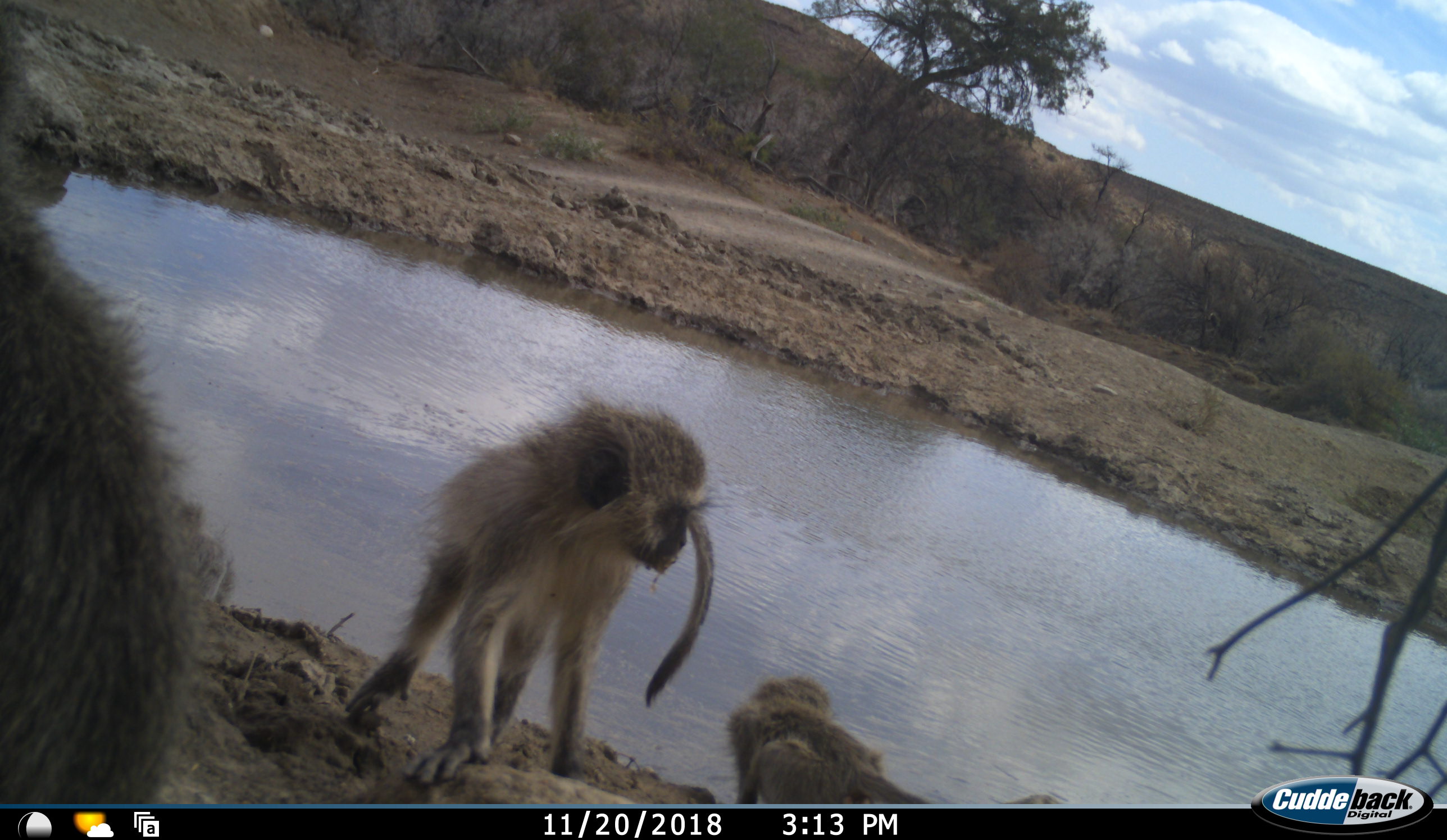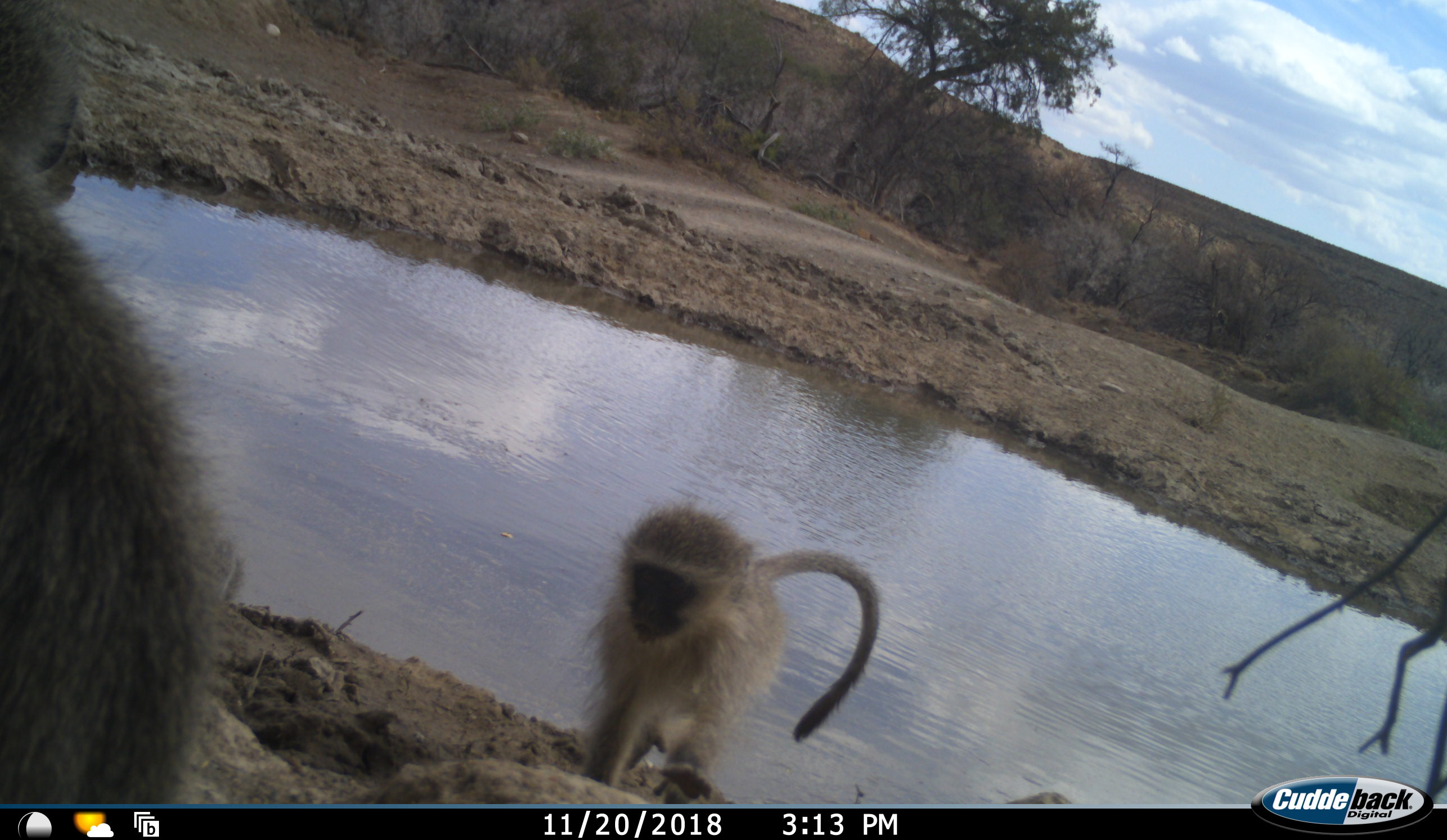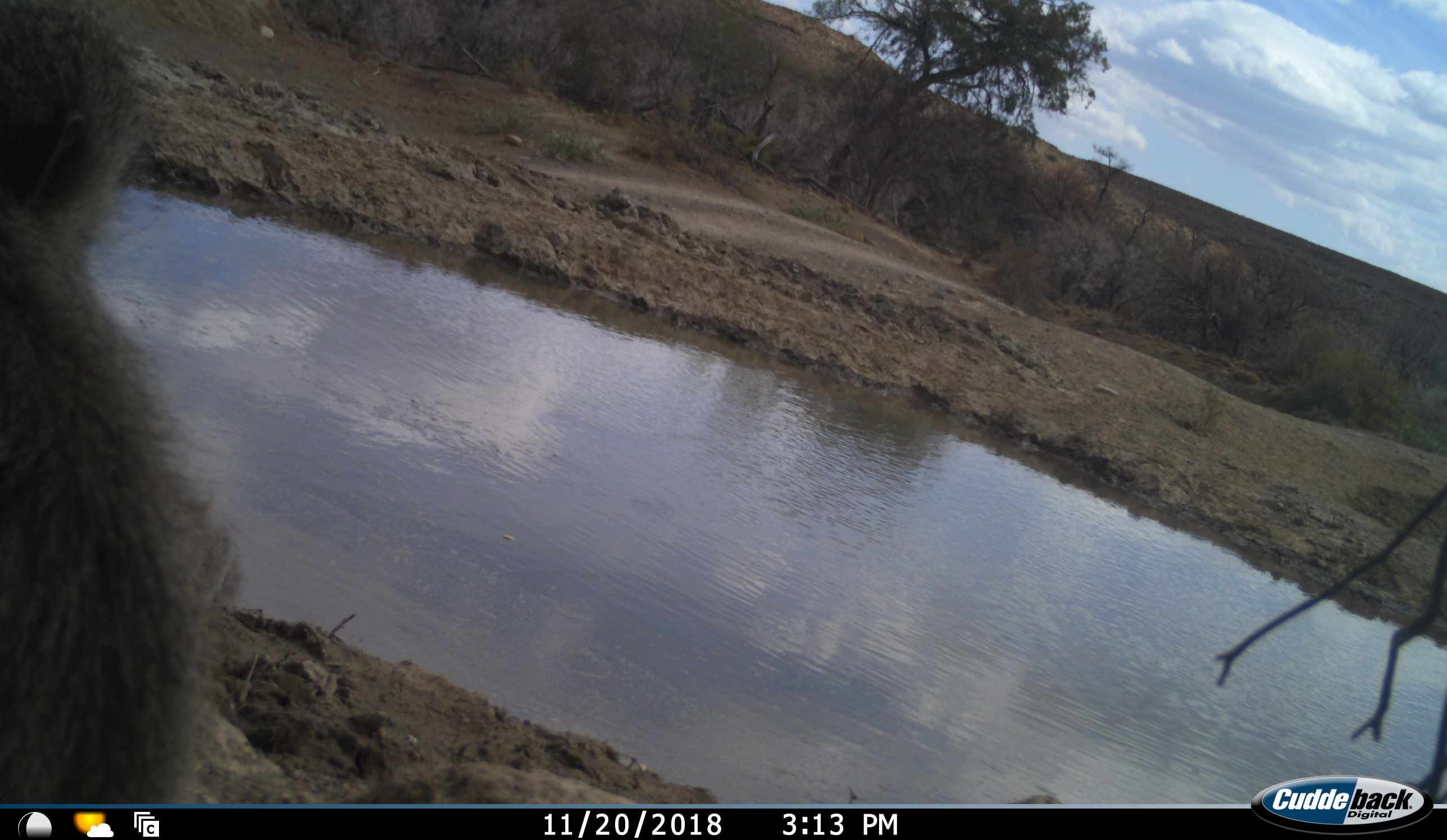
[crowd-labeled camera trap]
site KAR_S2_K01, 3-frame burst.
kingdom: Animalia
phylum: Chordata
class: Mammalia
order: Primates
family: Cercopithecidae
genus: Chlorocebus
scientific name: Chlorocebus pygerythrus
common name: vervet monkey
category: monkeyvervet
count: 3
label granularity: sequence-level